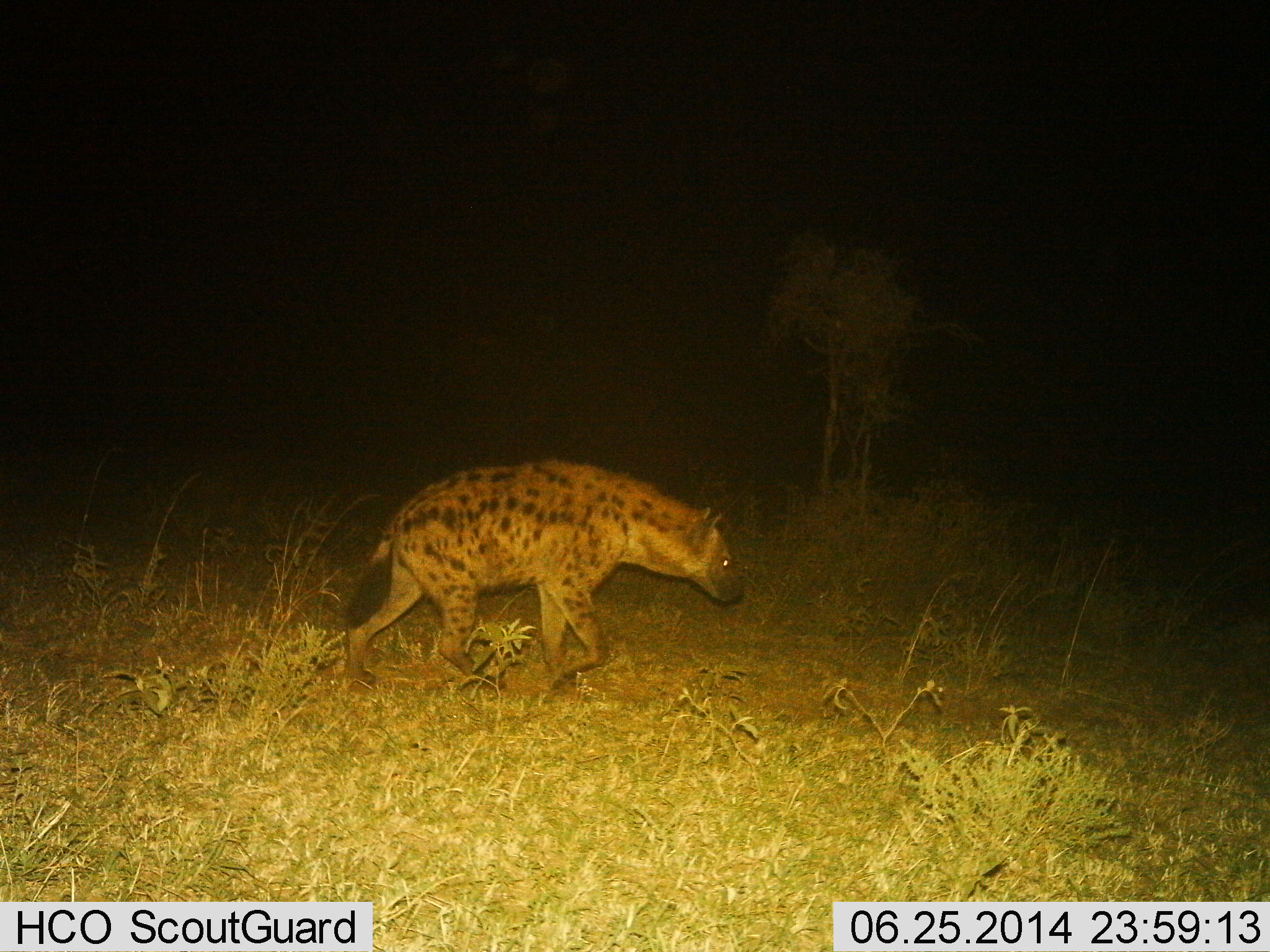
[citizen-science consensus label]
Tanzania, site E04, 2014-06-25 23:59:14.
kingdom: Animalia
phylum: Chordata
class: Mammalia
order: Carnivora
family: Hyaenidae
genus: Crocuta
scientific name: Crocuta crocuta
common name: spotted hyena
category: hyenaspotted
Hyenaspotted (spotted hyena) (Crocuta crocuta), count 1. Behavior (volunteer vote fractions): standing 0%, resting 0%, moving 100%, interacting 0%. Young present (vote fraction): 0%. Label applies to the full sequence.